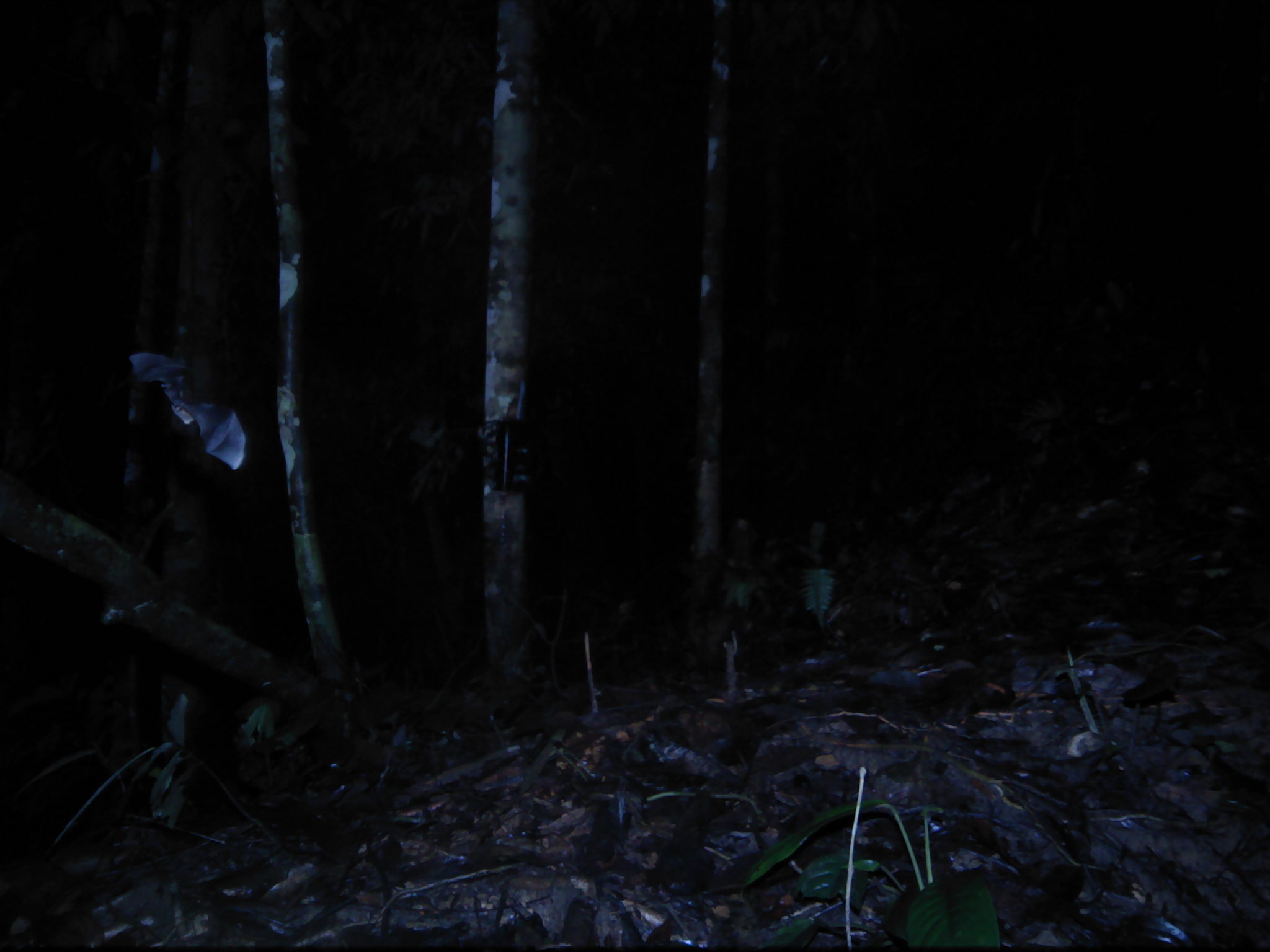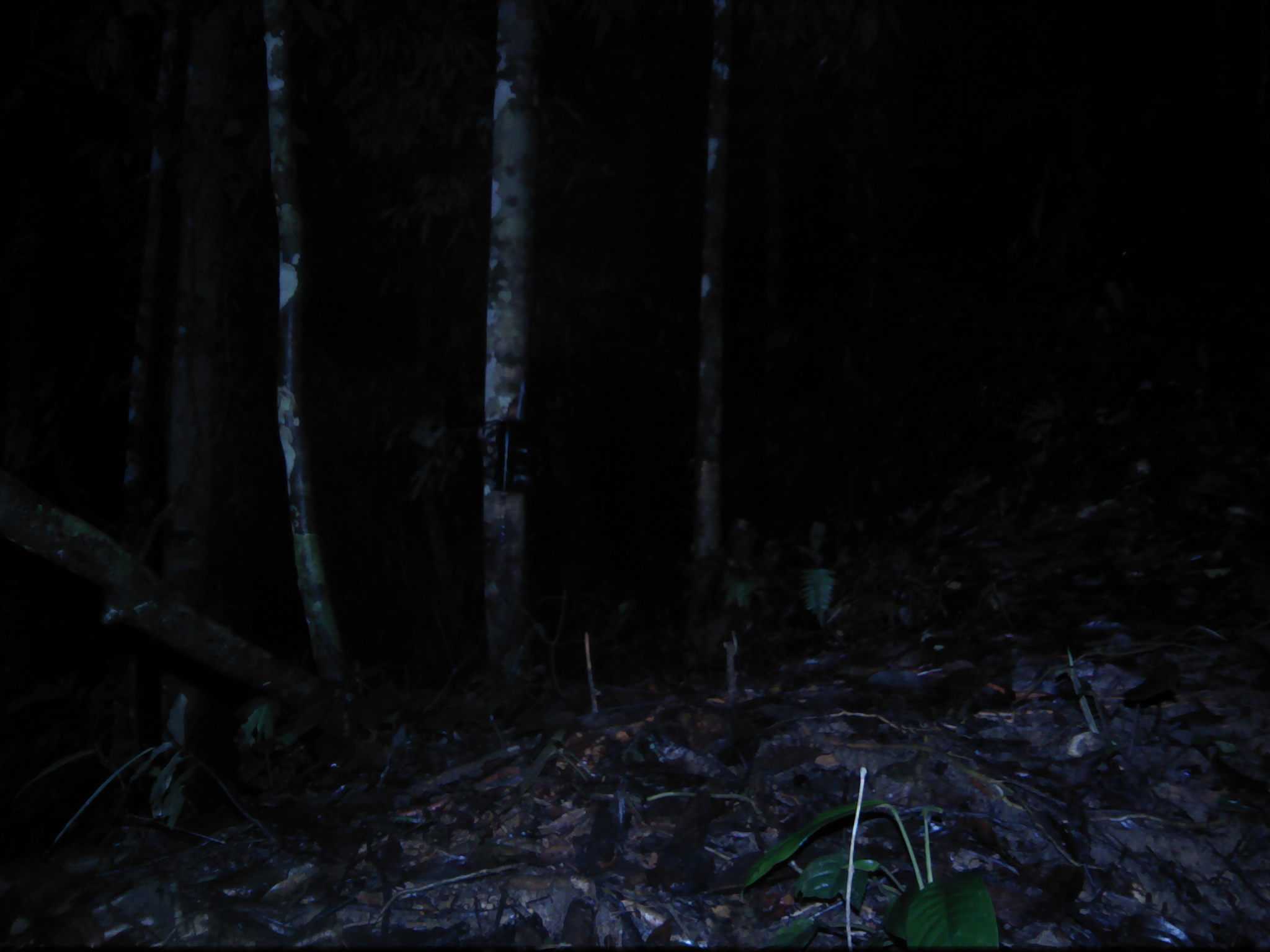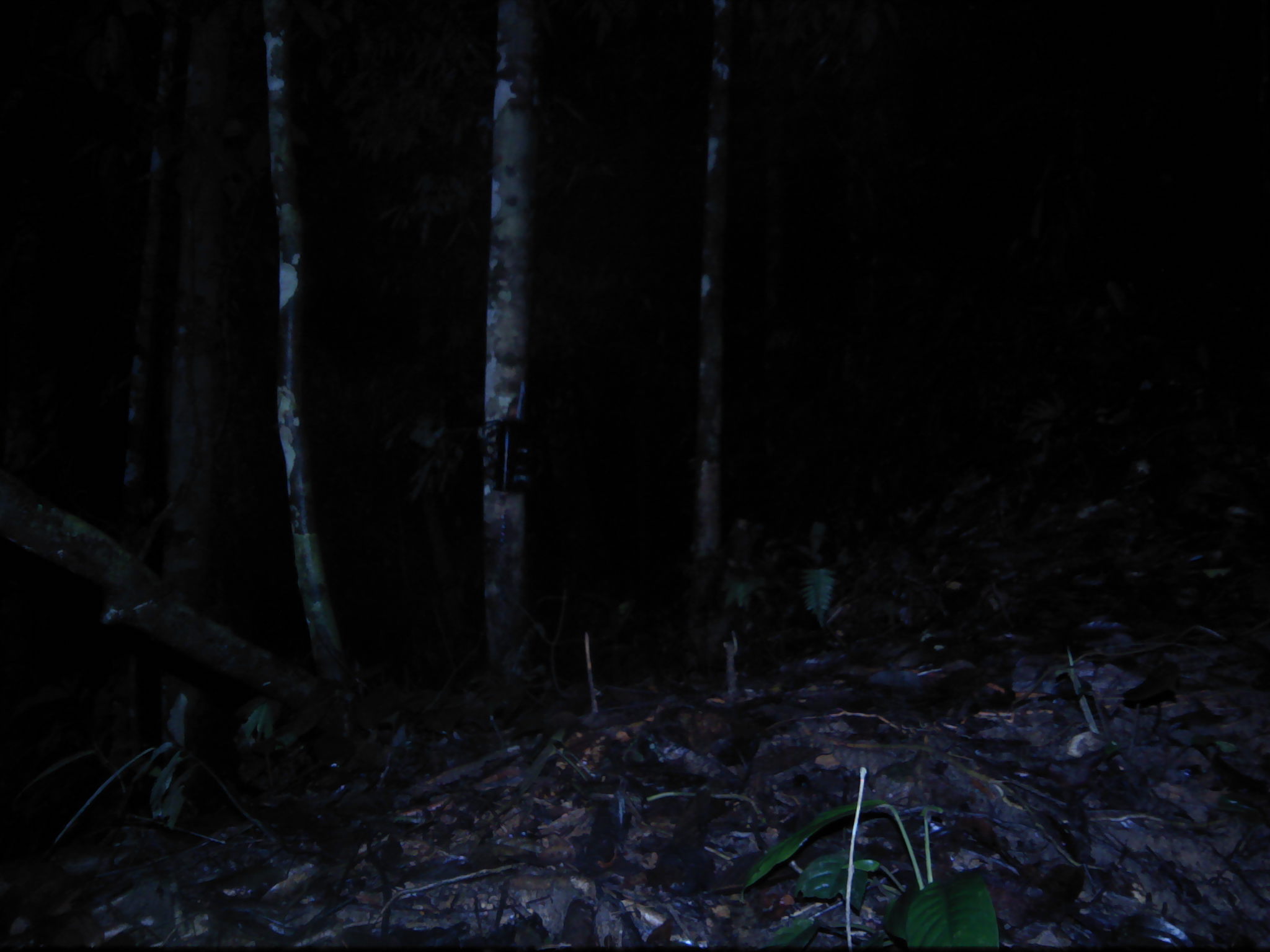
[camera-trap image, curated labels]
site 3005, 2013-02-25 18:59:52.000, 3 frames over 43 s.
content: unidentified animal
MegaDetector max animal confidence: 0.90